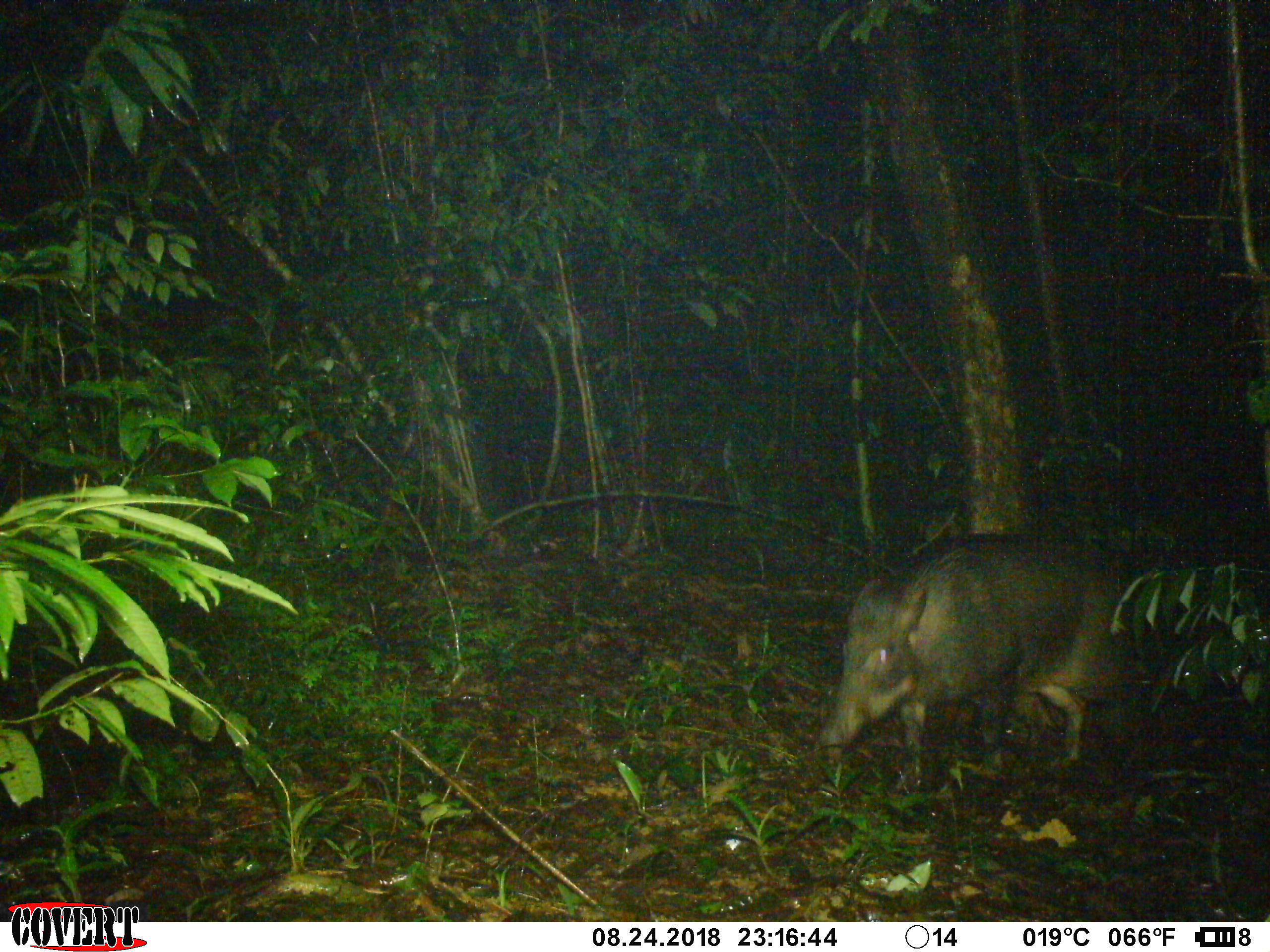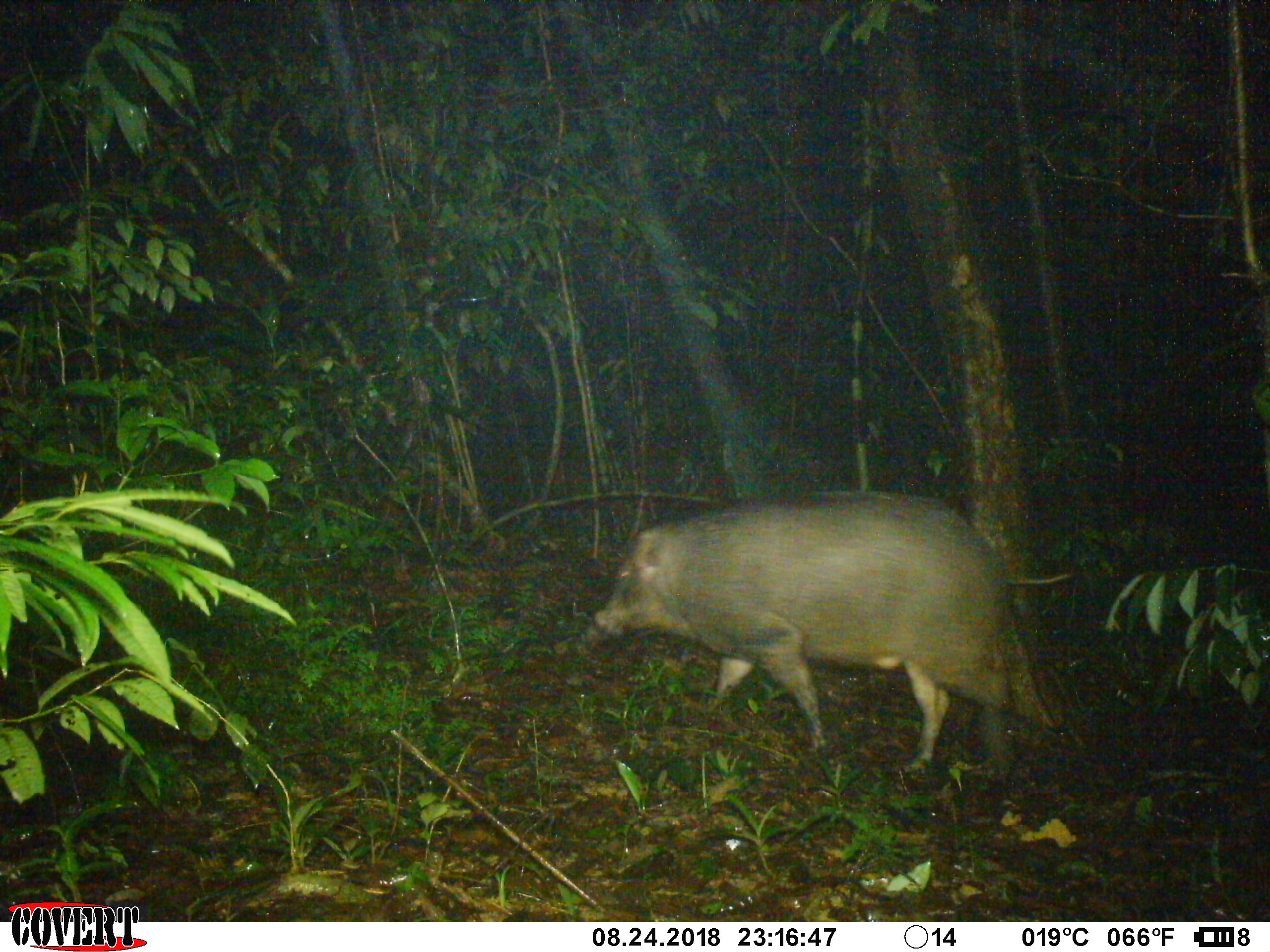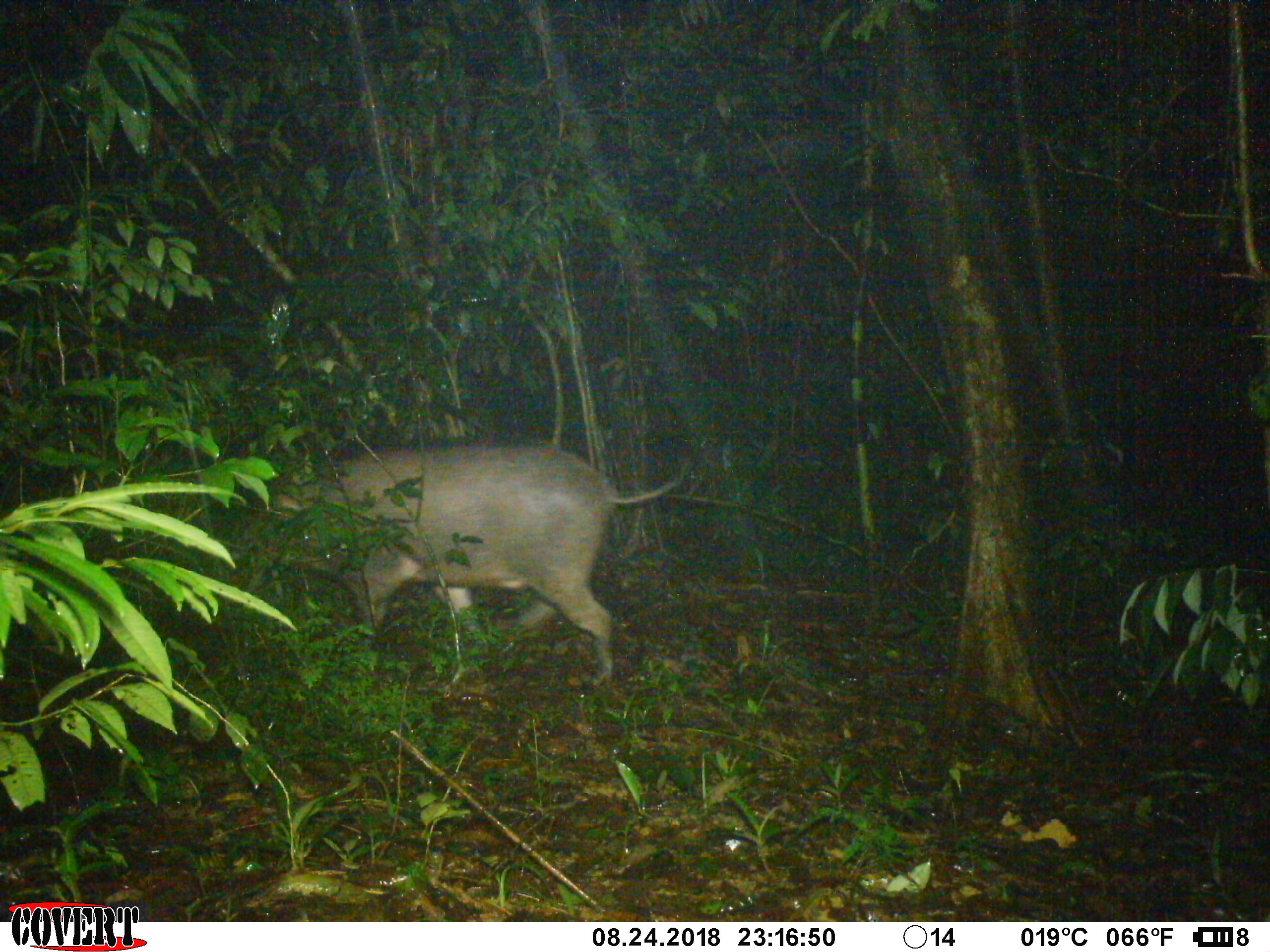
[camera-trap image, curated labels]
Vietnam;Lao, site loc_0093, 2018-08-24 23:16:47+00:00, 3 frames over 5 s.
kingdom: Animalia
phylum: Chordata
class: Mammalia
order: Artiodactyla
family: Suidae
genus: Sus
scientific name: Sus scrofa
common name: eurasian wild pig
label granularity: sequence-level